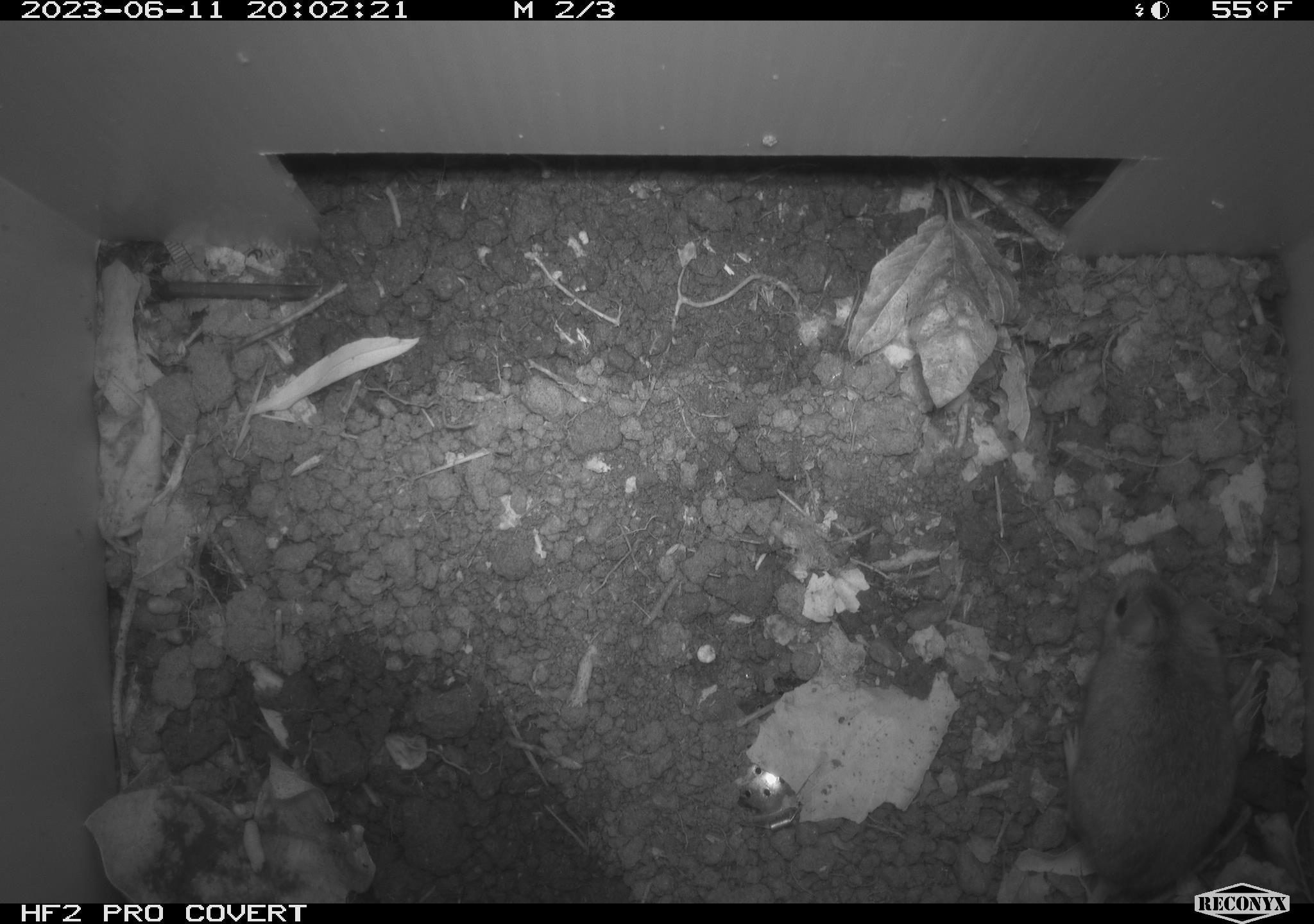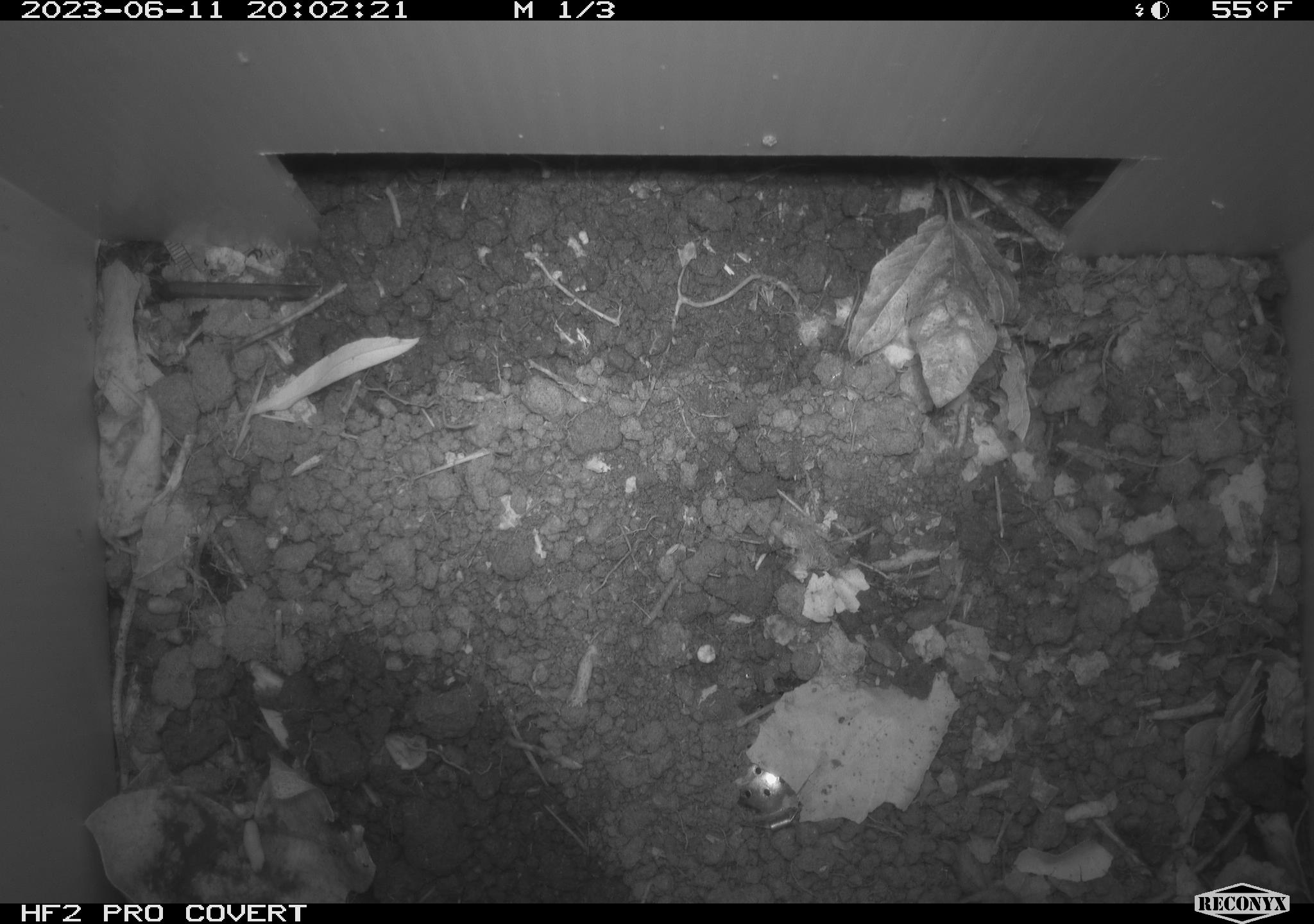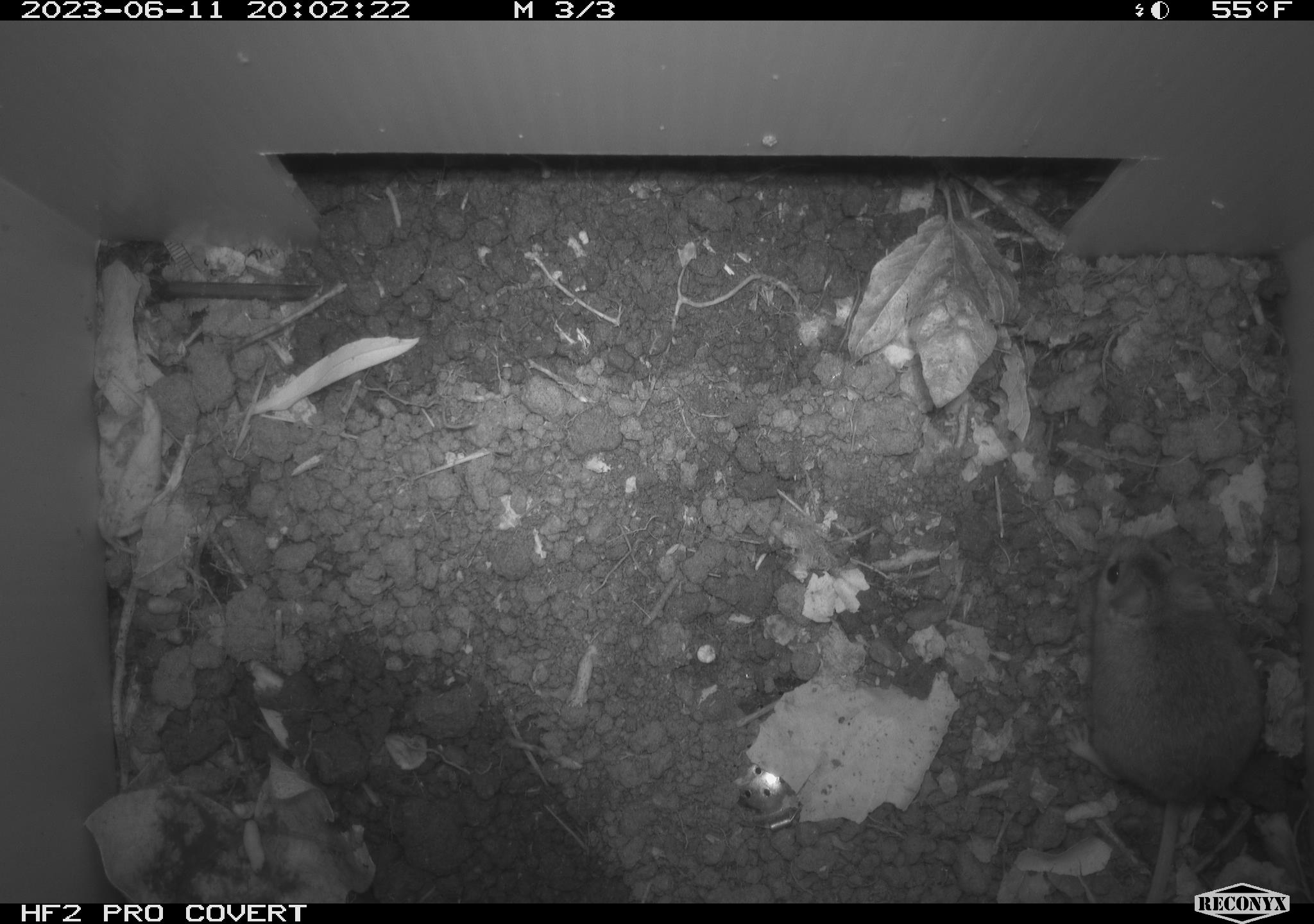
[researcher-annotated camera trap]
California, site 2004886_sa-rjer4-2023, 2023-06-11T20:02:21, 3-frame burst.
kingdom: Animalia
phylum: Chordata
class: Mammalia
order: Rodentia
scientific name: Rodentia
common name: mouse species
Mouse species (Rodentia).